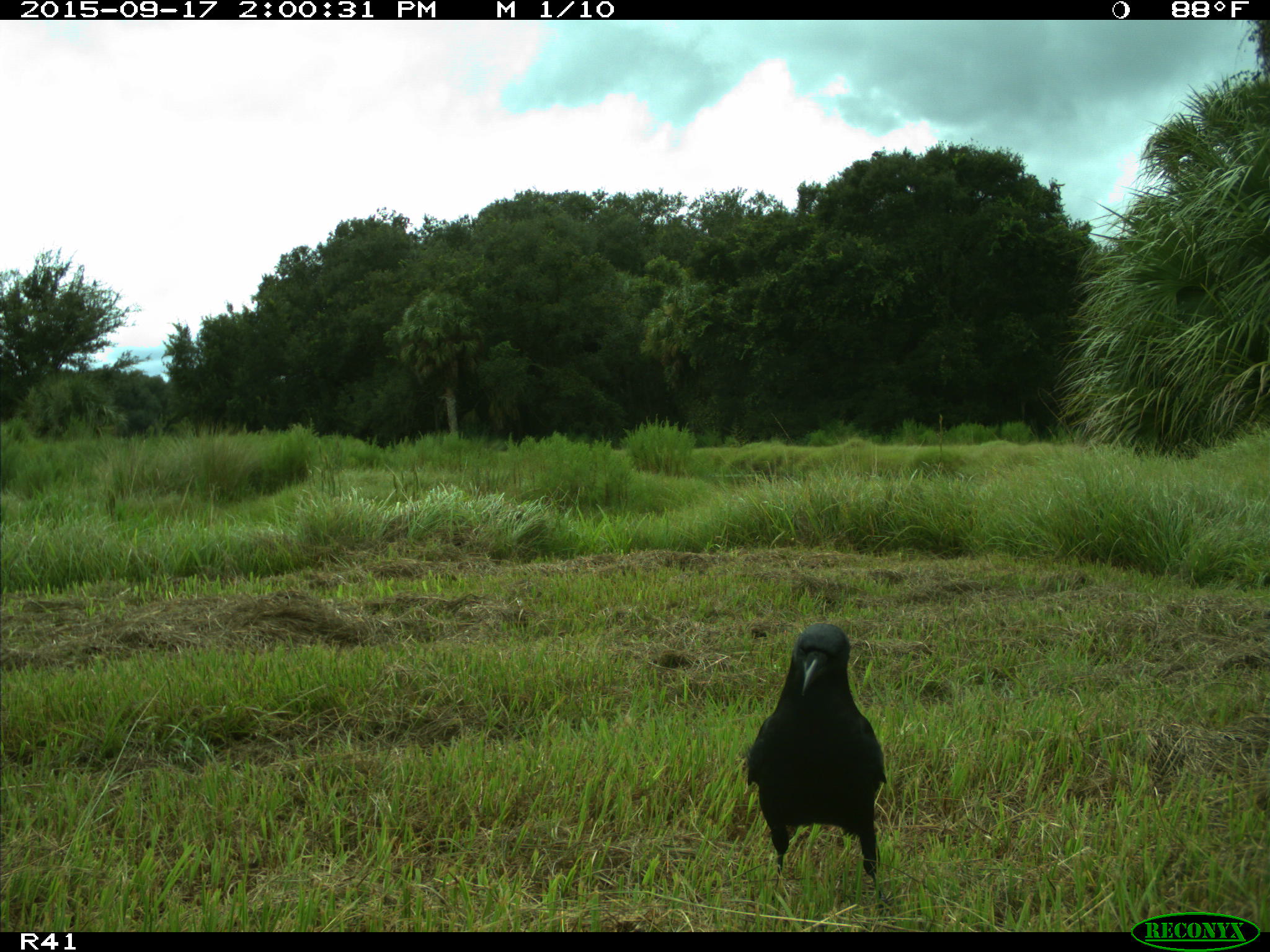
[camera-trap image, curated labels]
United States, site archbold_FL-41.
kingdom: Animalia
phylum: Chordata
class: Aves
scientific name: Aves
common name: birds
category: unidentified bird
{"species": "unidentified bird (birds) (Aves)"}